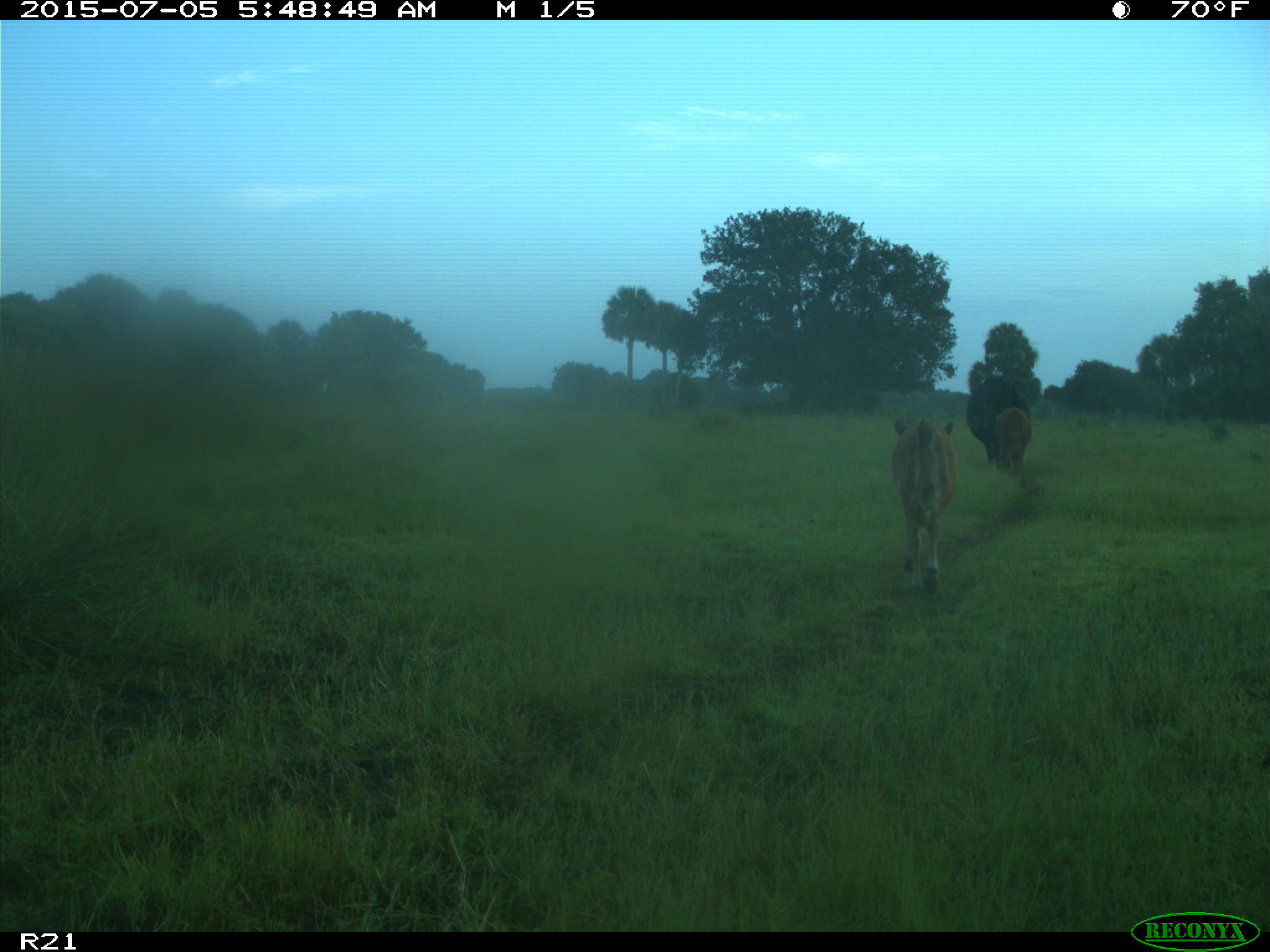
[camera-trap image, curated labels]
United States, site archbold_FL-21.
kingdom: Animalia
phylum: Chordata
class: Mammalia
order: Artiodactyla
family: Bovidae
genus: Bos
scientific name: Bos taurus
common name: domestic cow